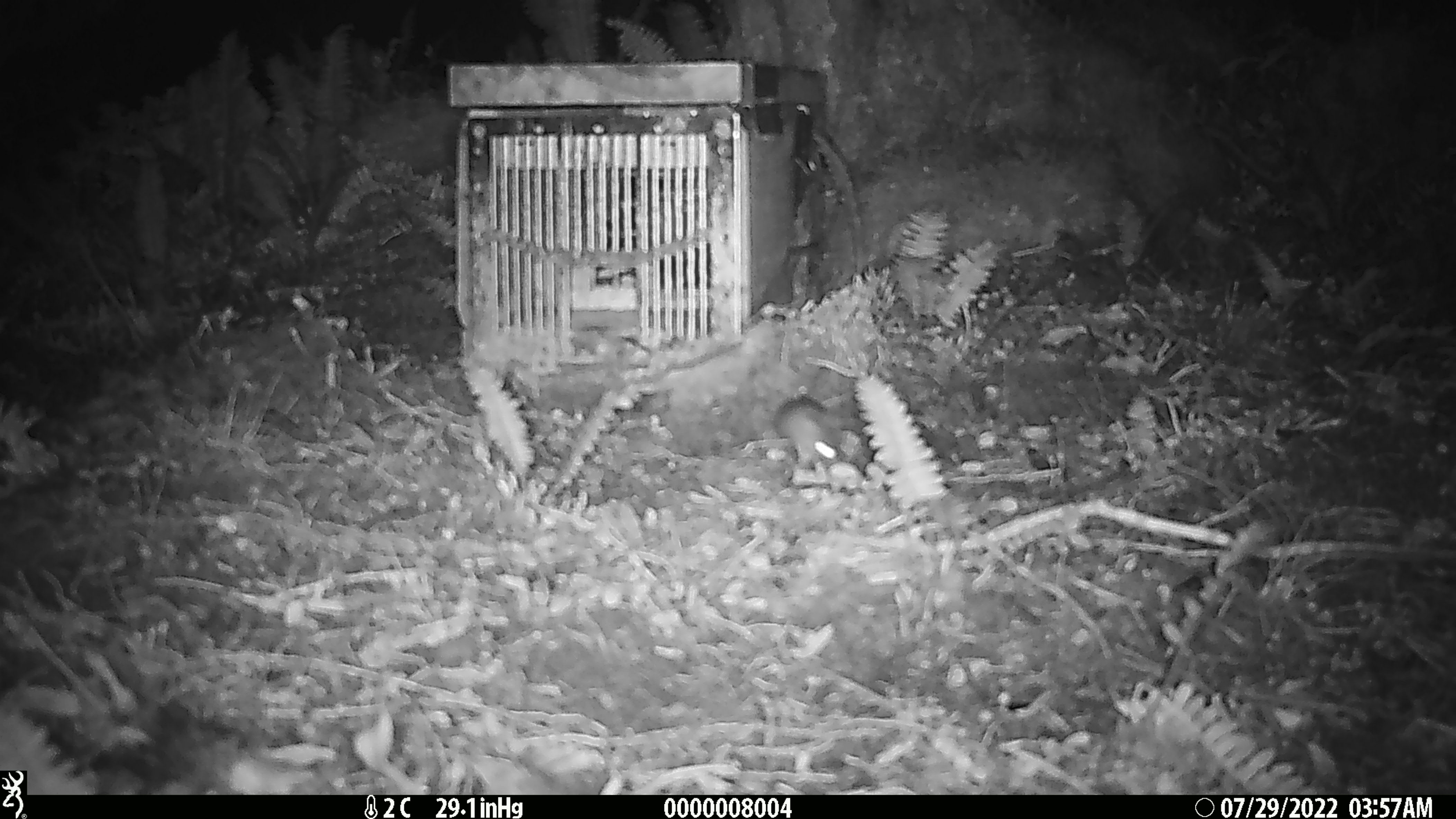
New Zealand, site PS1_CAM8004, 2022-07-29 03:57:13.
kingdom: Animalia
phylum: Chordata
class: Mammalia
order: Rodentia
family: Muridae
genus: Mus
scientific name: Mus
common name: mouse